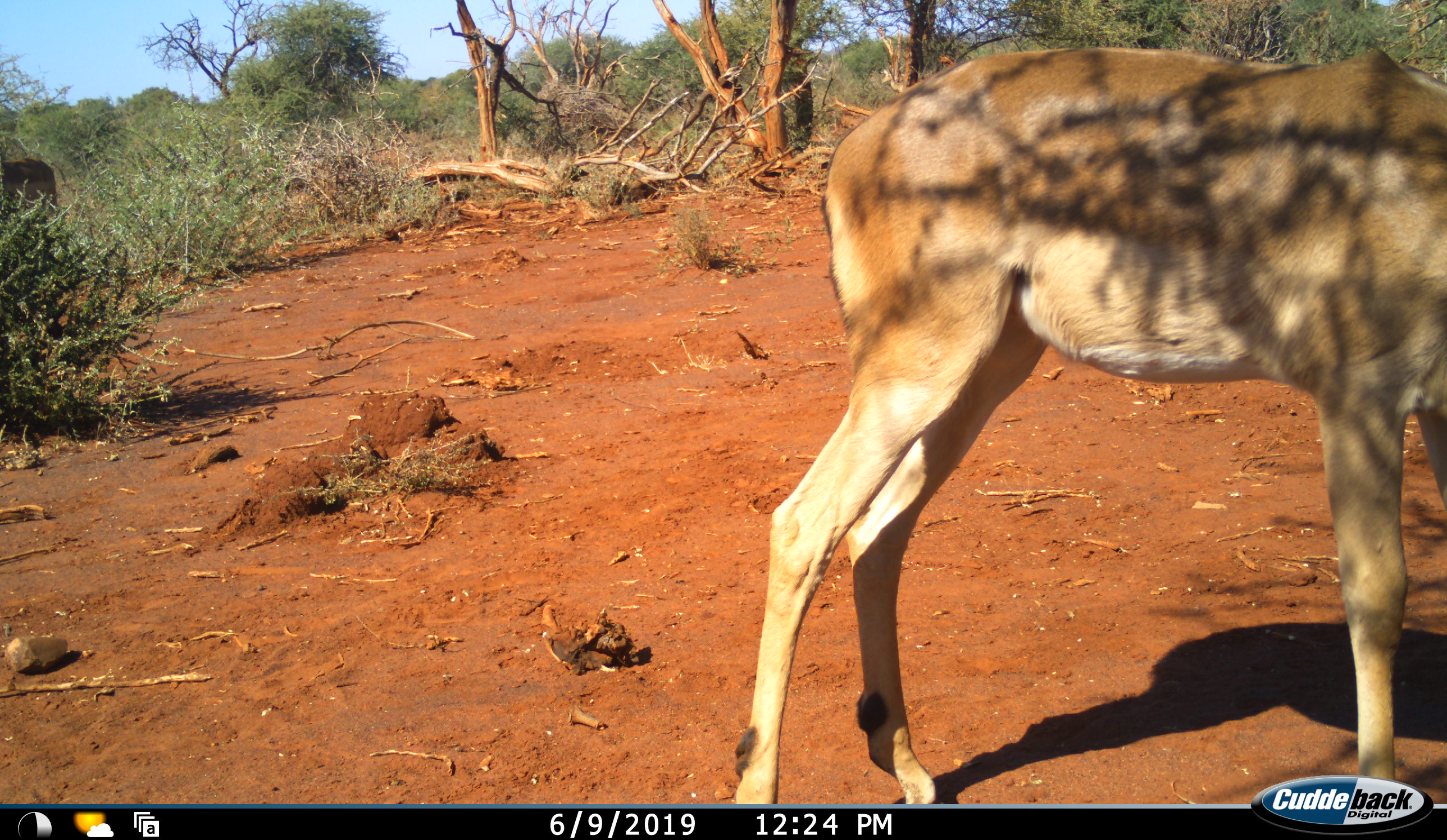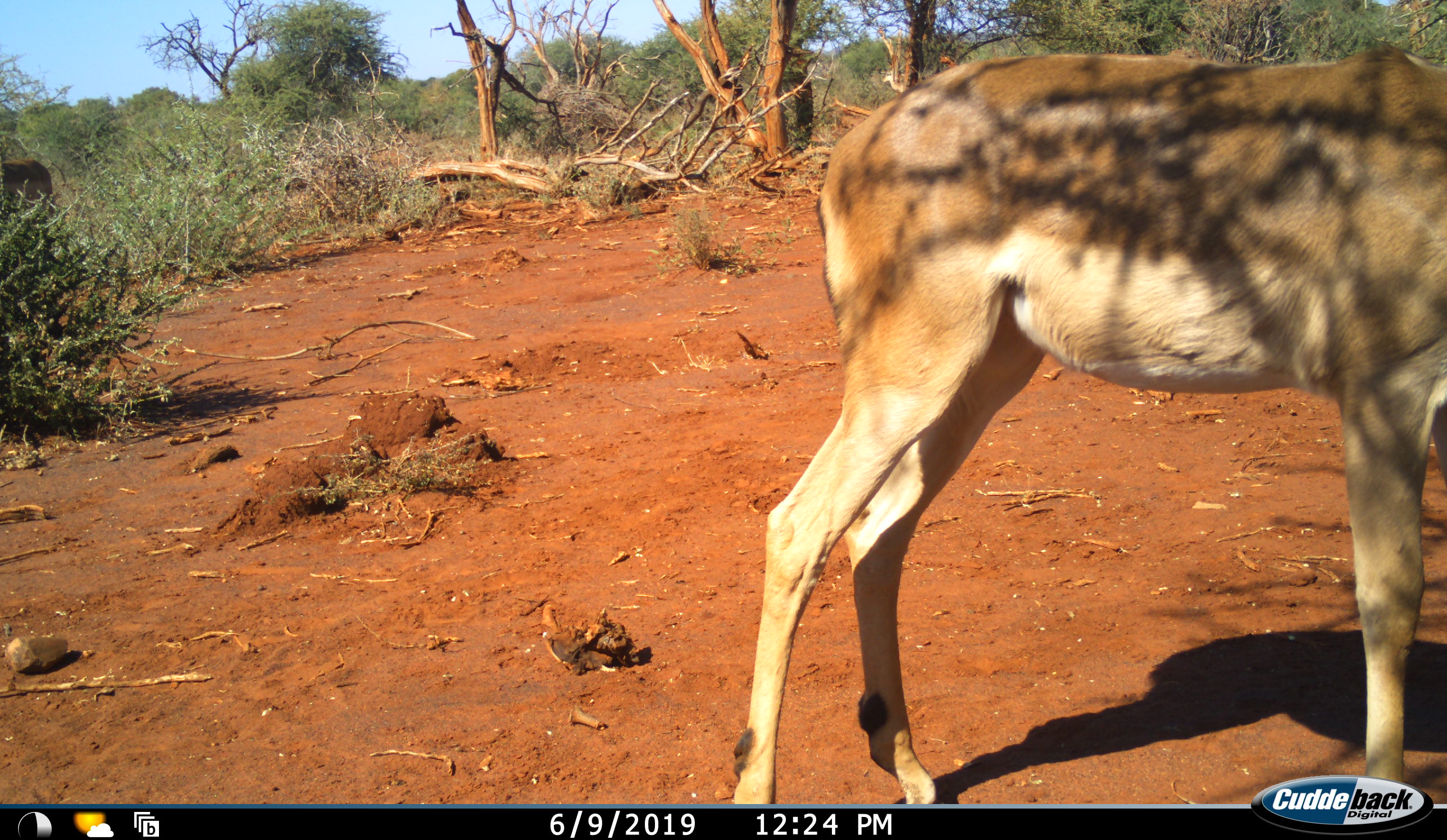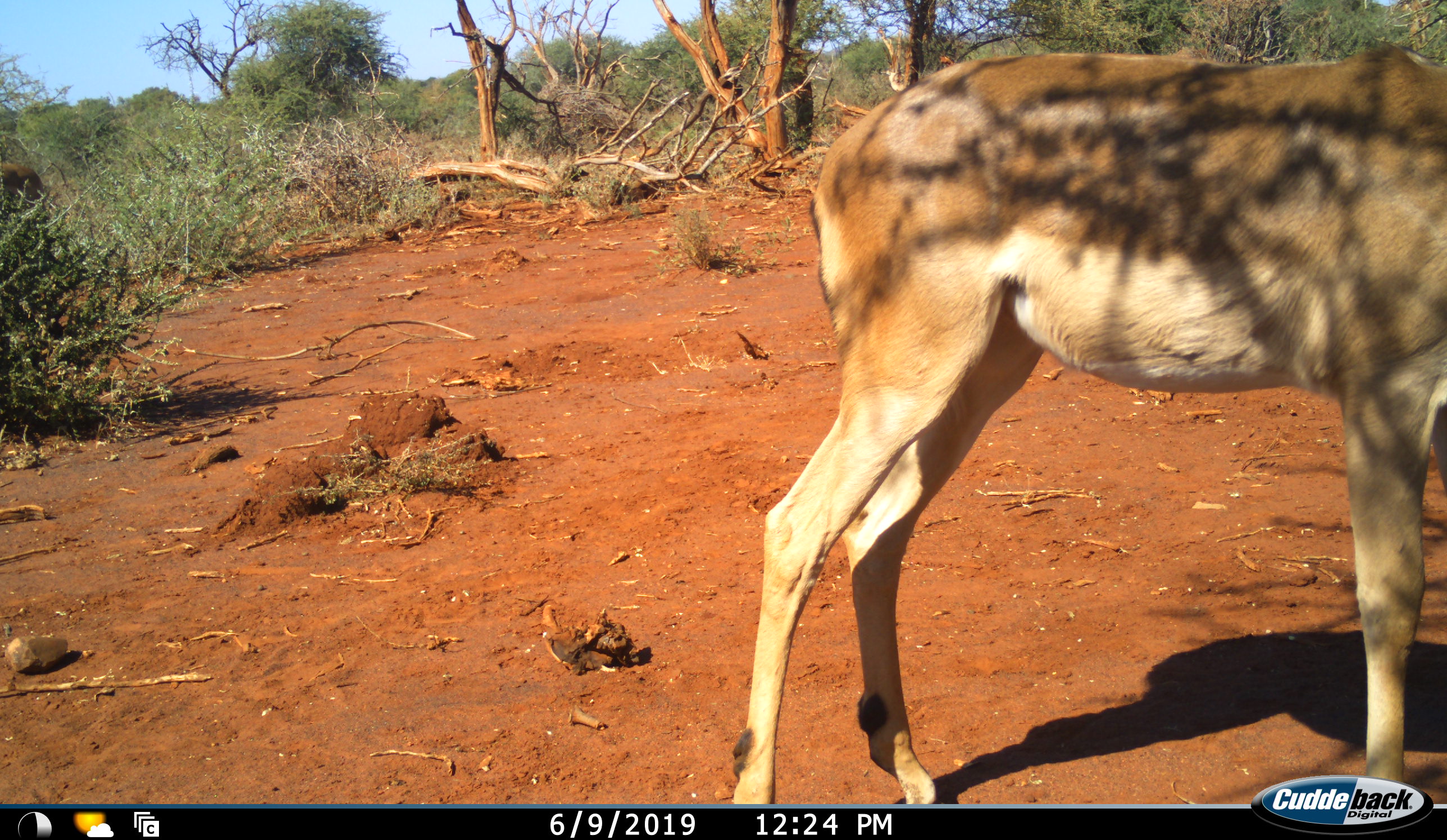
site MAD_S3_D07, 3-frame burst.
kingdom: Animalia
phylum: Chordata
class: Mammalia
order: Artiodactyla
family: Bovidae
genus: Aepyceros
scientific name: Aepyceros melampus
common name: impala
Impala (Aepyceros melampus), count 3. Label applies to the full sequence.